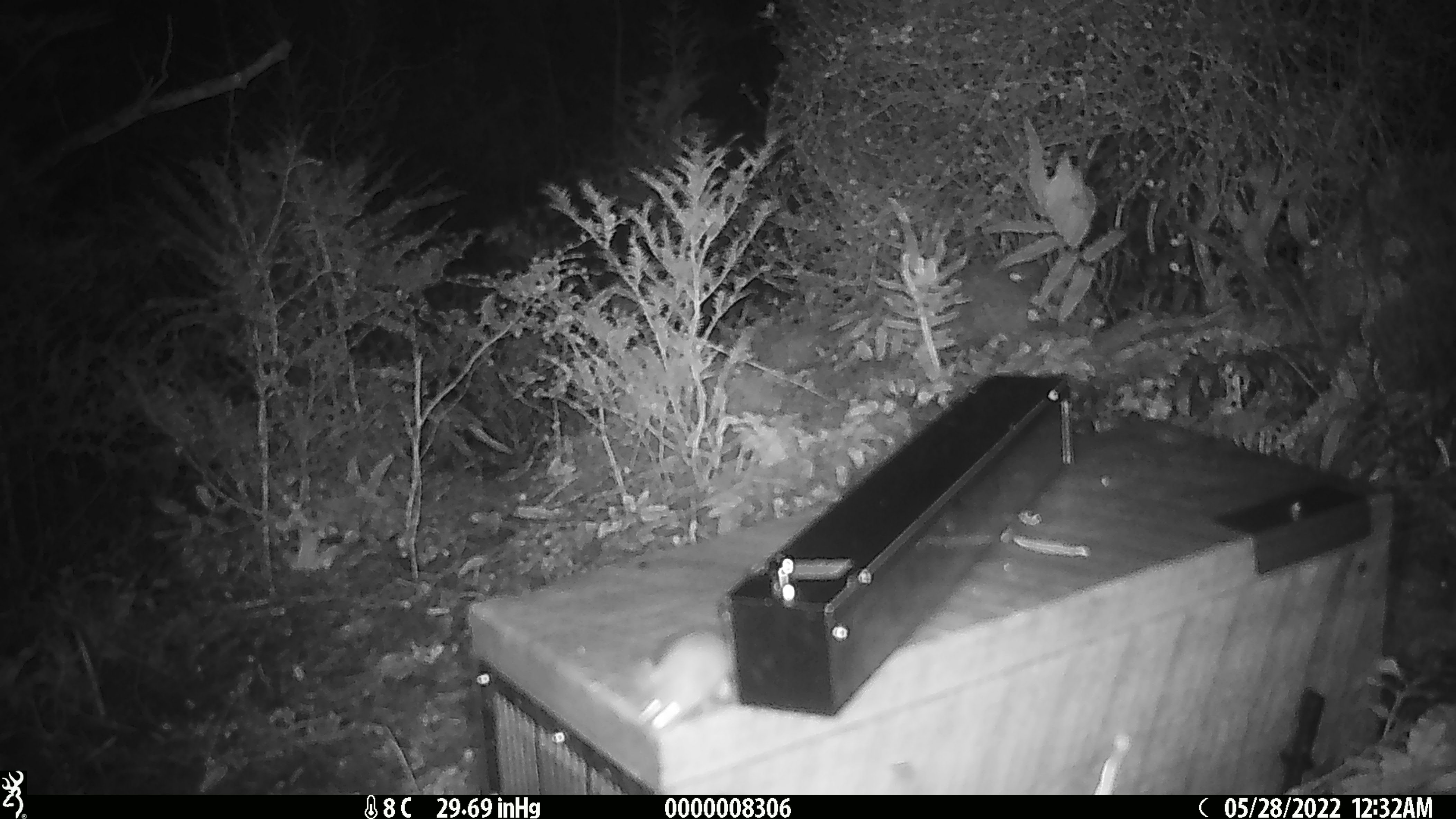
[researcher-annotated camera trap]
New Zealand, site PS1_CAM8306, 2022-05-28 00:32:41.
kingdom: Animalia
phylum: Chordata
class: Mammalia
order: Rodentia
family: Muridae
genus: Mus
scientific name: Mus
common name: mouse